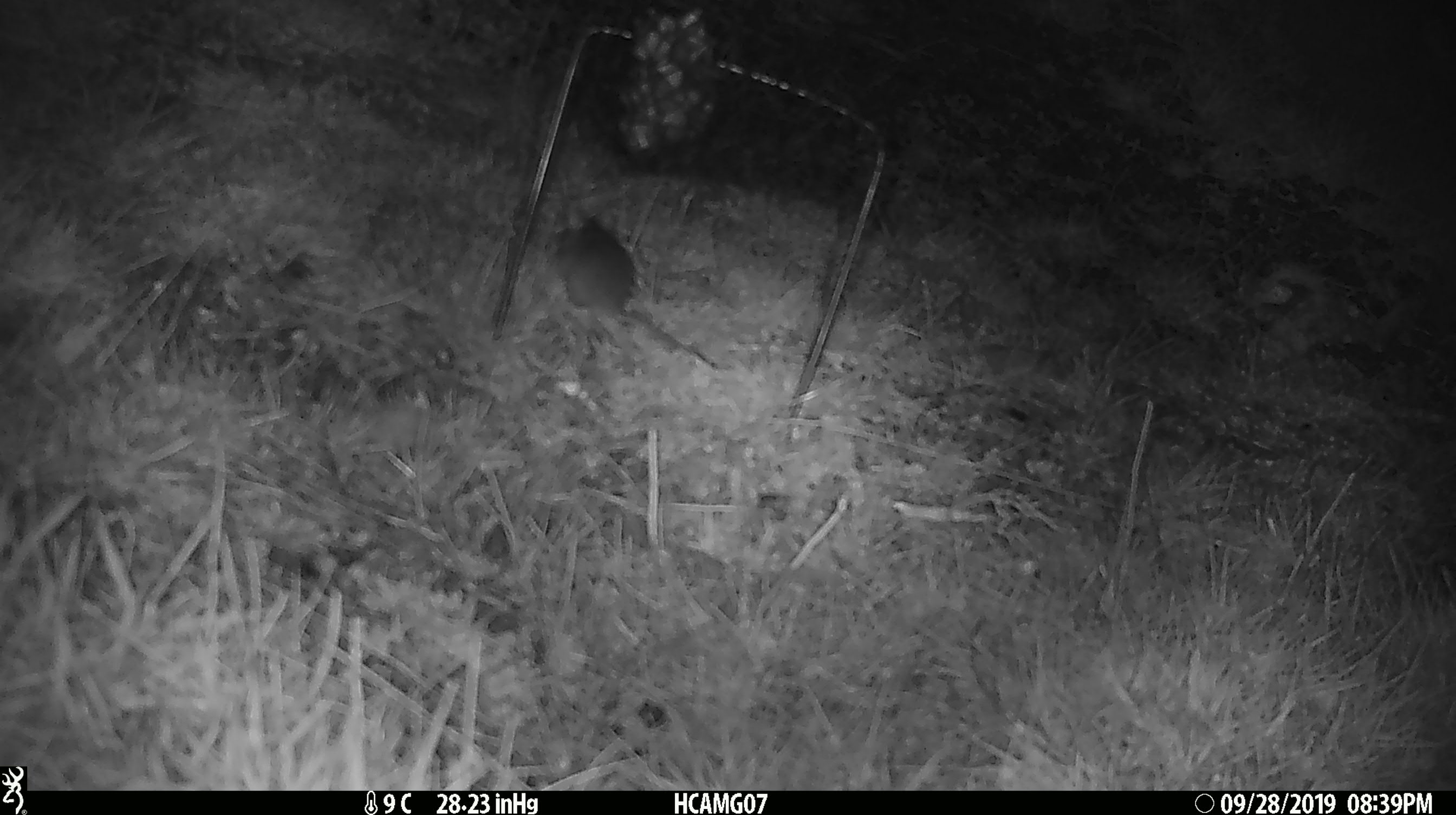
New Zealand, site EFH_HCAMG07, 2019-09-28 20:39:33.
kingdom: Animalia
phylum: Chordata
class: Mammalia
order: Rodentia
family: Muridae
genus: Mus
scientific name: Mus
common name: mouse